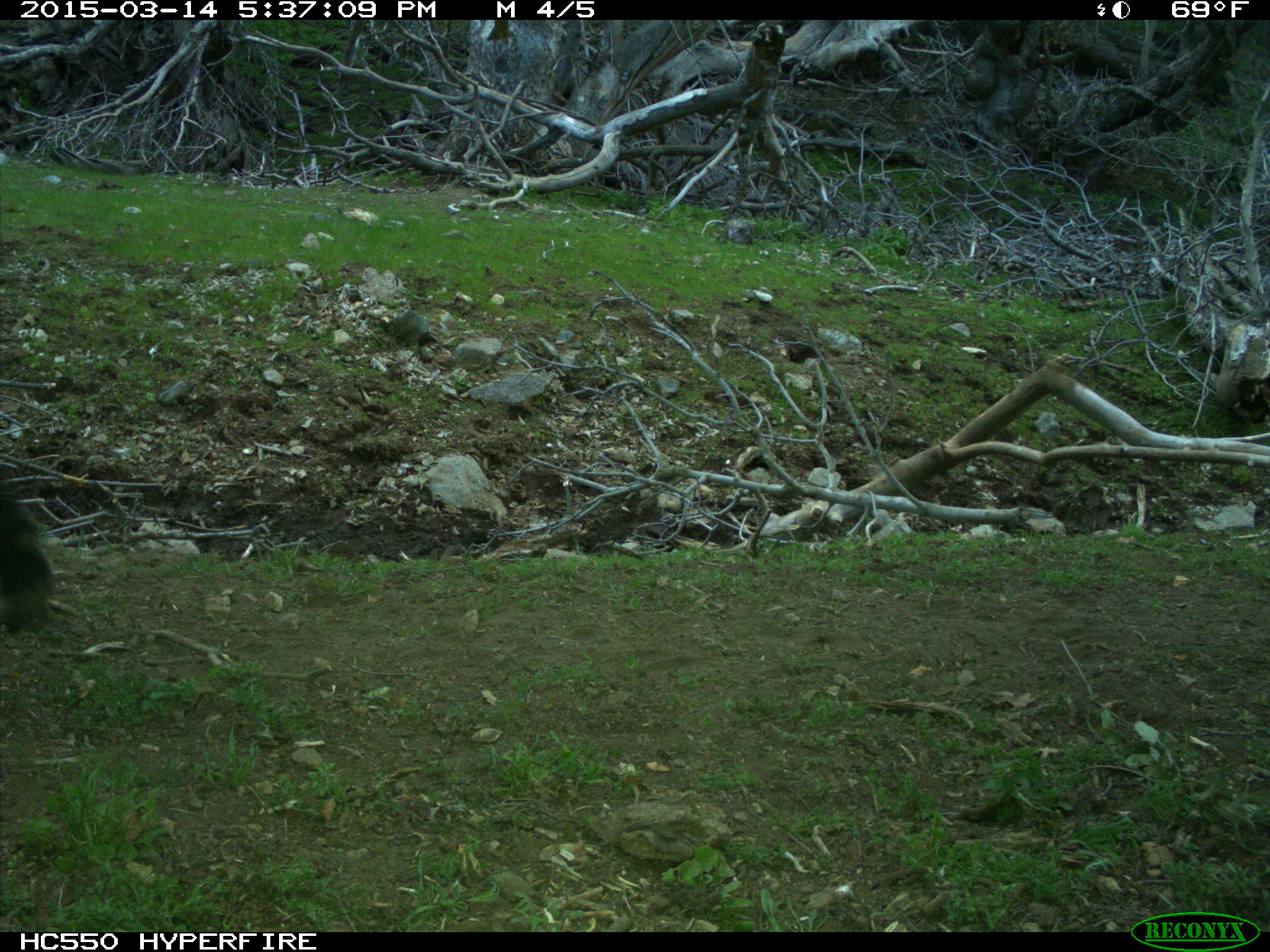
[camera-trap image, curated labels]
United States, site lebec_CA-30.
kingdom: Animalia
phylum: Chordata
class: Mammalia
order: Artiodactyla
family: Bovidae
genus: Bos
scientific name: Bos taurus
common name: domestic cow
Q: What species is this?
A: Bos taurus (domestic cow).